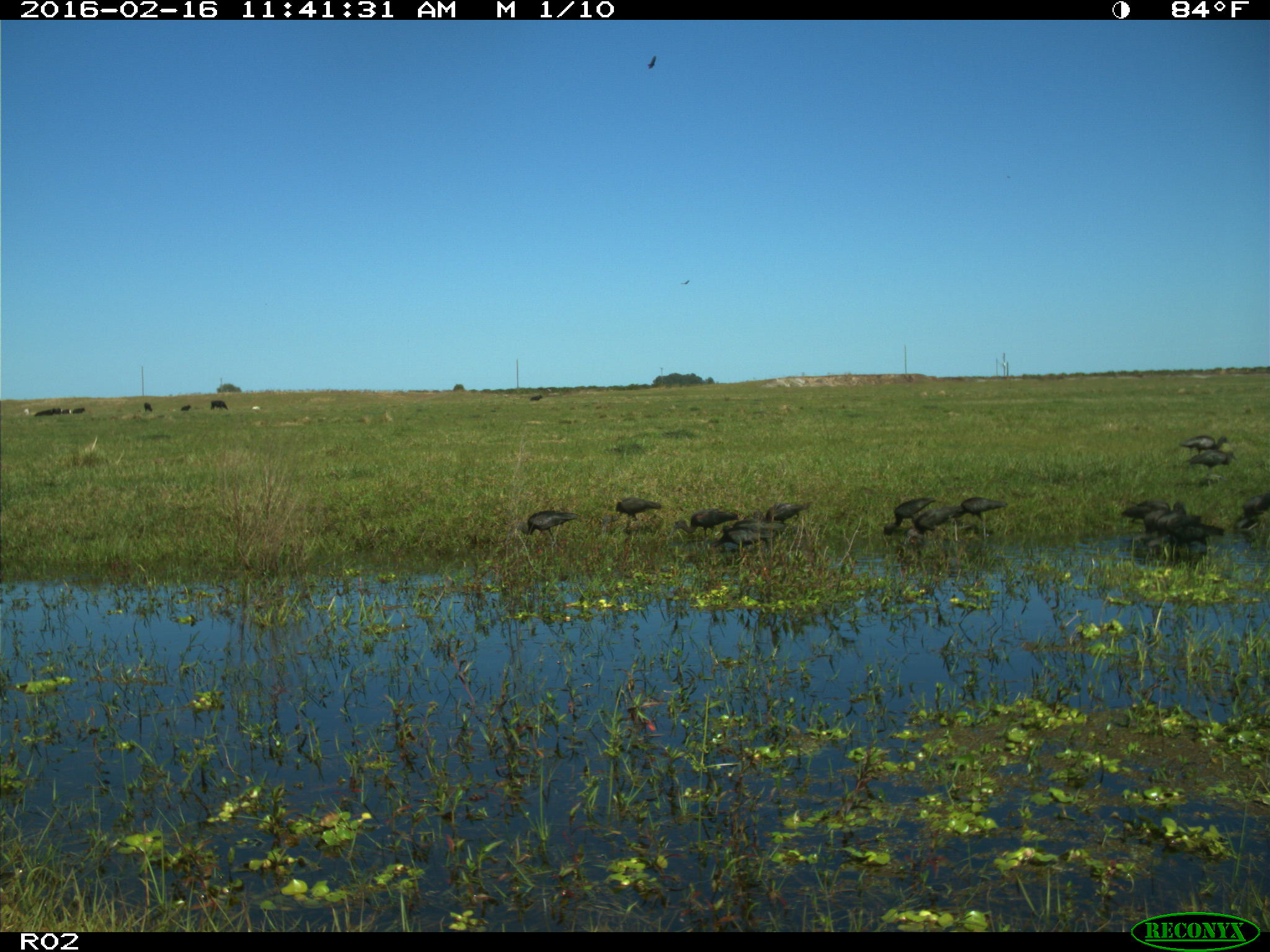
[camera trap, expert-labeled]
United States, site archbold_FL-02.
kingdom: Animalia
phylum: Chordata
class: Aves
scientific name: Aves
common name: birds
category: unidentified bird